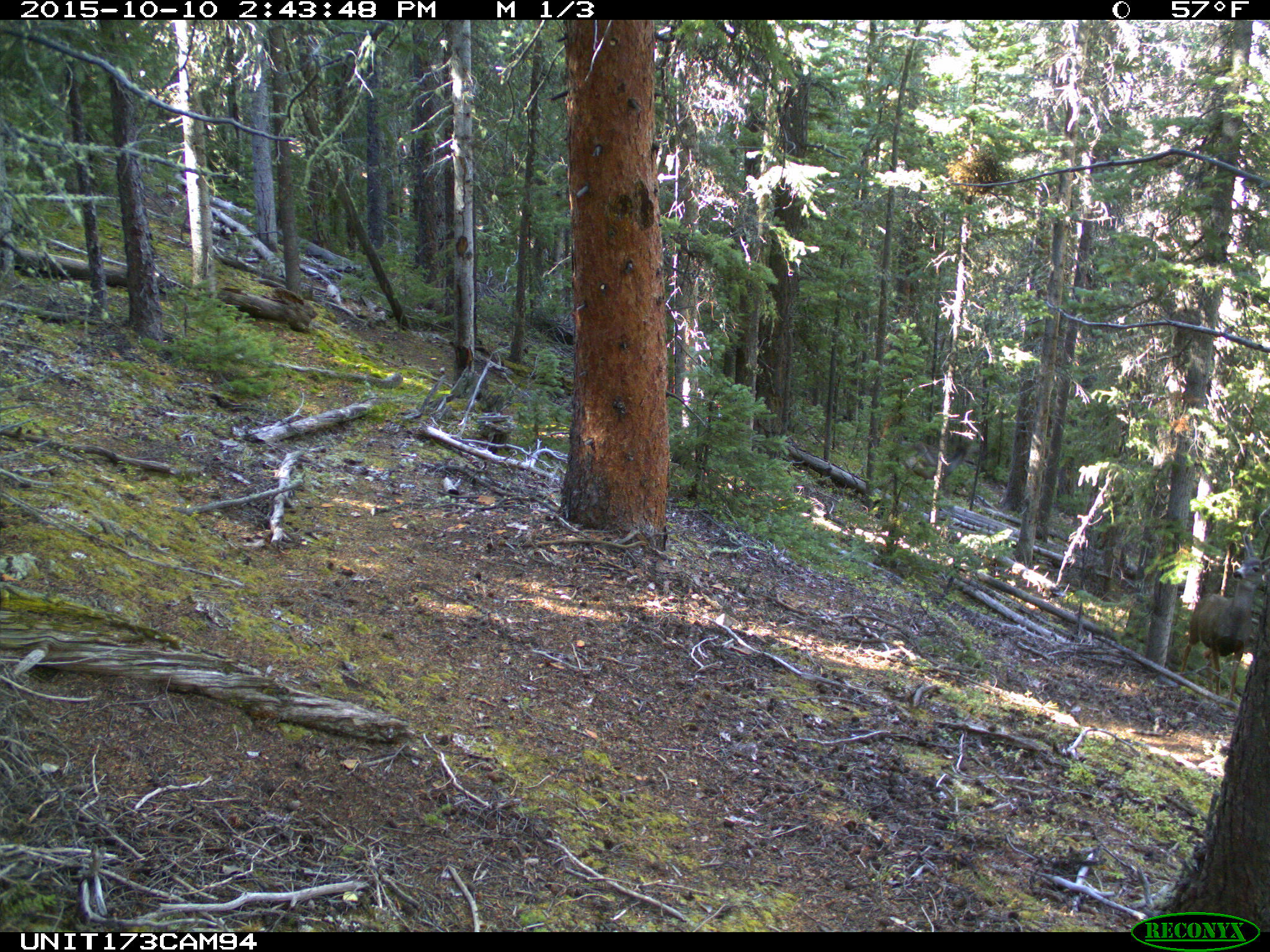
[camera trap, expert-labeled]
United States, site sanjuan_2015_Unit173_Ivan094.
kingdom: Animalia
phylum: Chordata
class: Mammalia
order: Artiodactyla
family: Cervidae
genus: Odocoileus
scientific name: Odocoileus hemionus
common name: mule deer